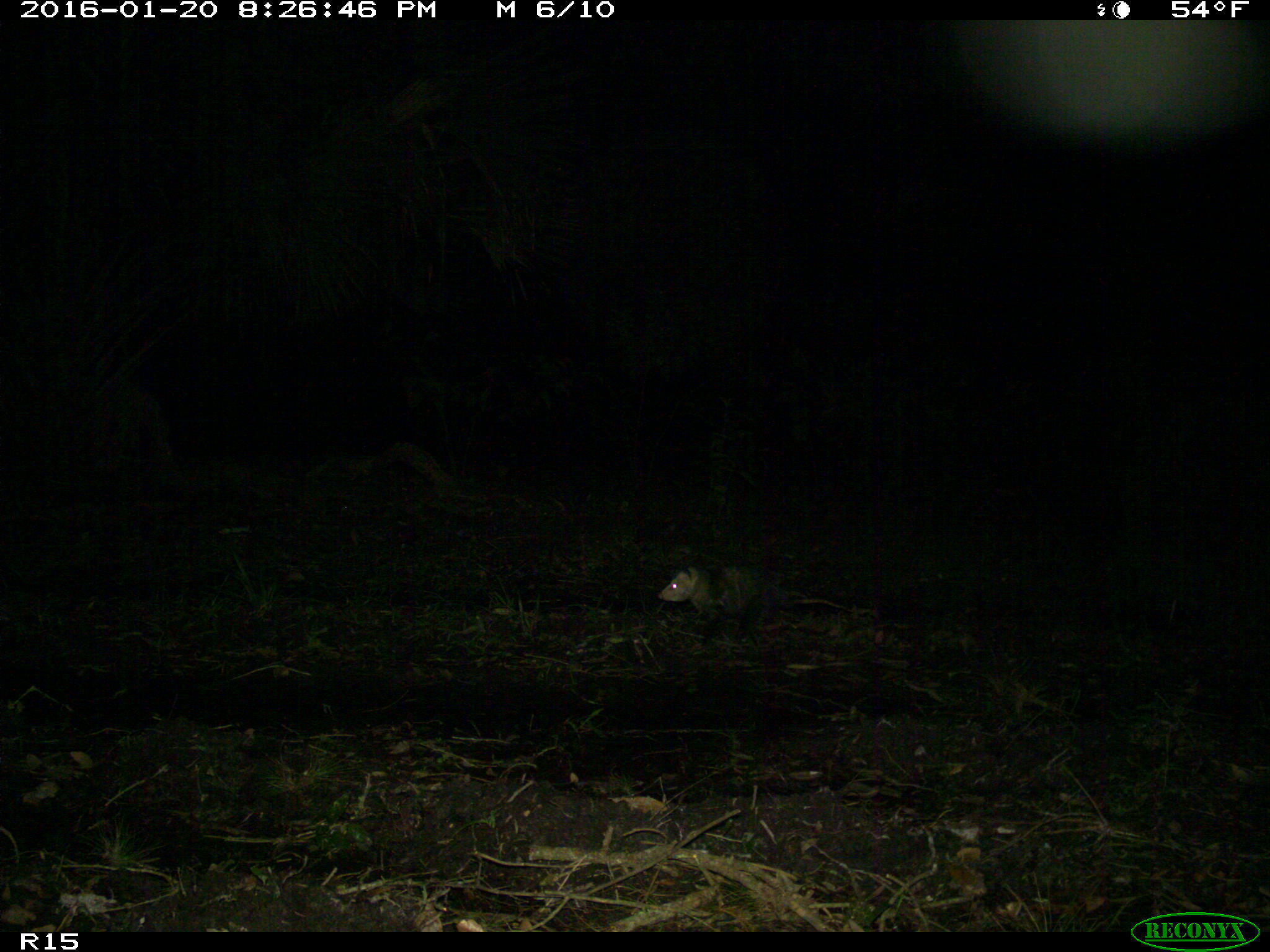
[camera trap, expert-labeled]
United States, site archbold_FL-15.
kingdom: Animalia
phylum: Chordata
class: Mammalia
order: Didelphimorphia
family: Didelphidae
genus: Didelphis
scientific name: Didelphis virginiana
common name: virginia opossum